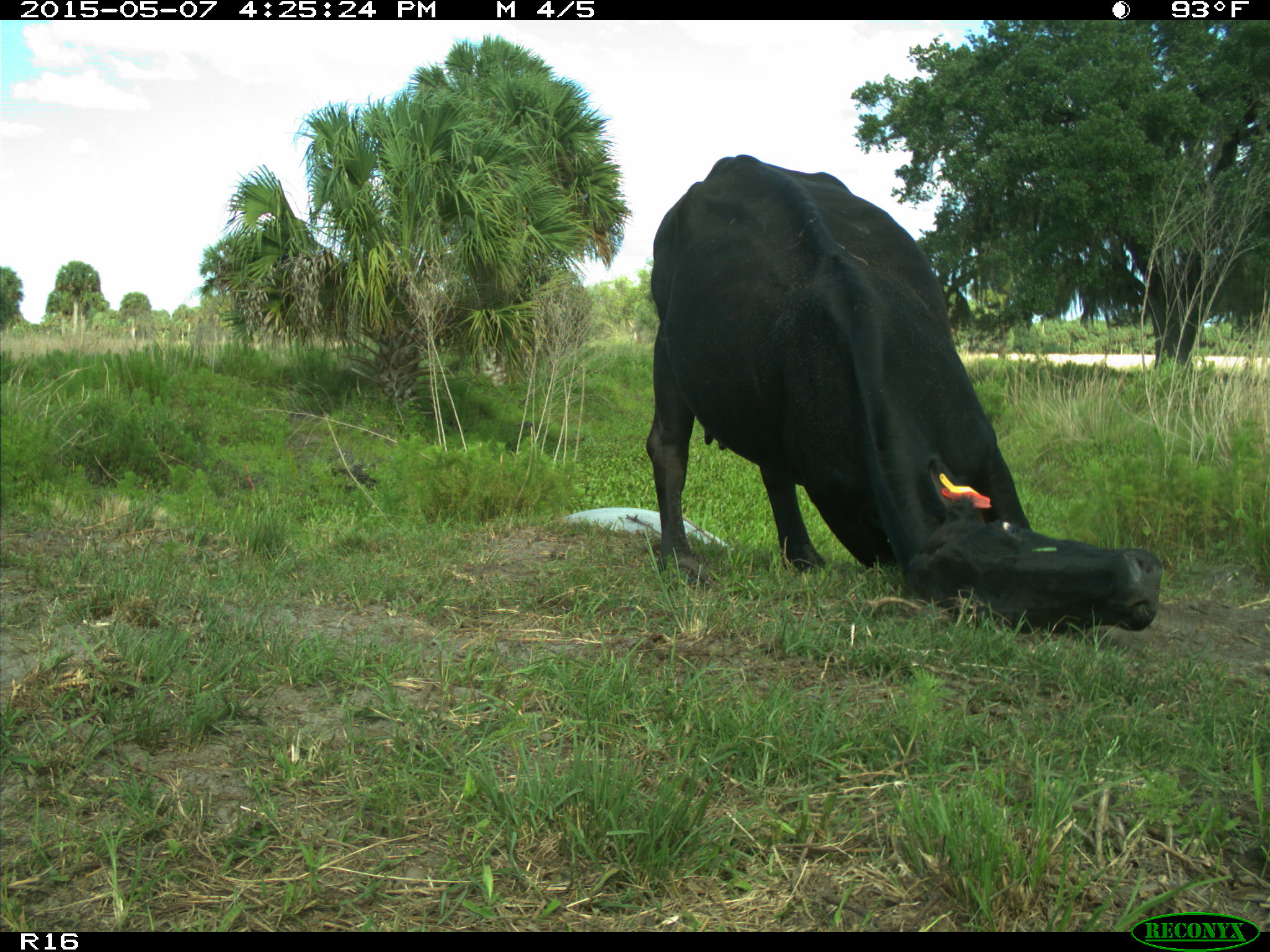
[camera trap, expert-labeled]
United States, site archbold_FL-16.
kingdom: Animalia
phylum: Chordata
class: Mammalia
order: Artiodactyla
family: Bovidae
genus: Bos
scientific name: Bos taurus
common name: domestic cow